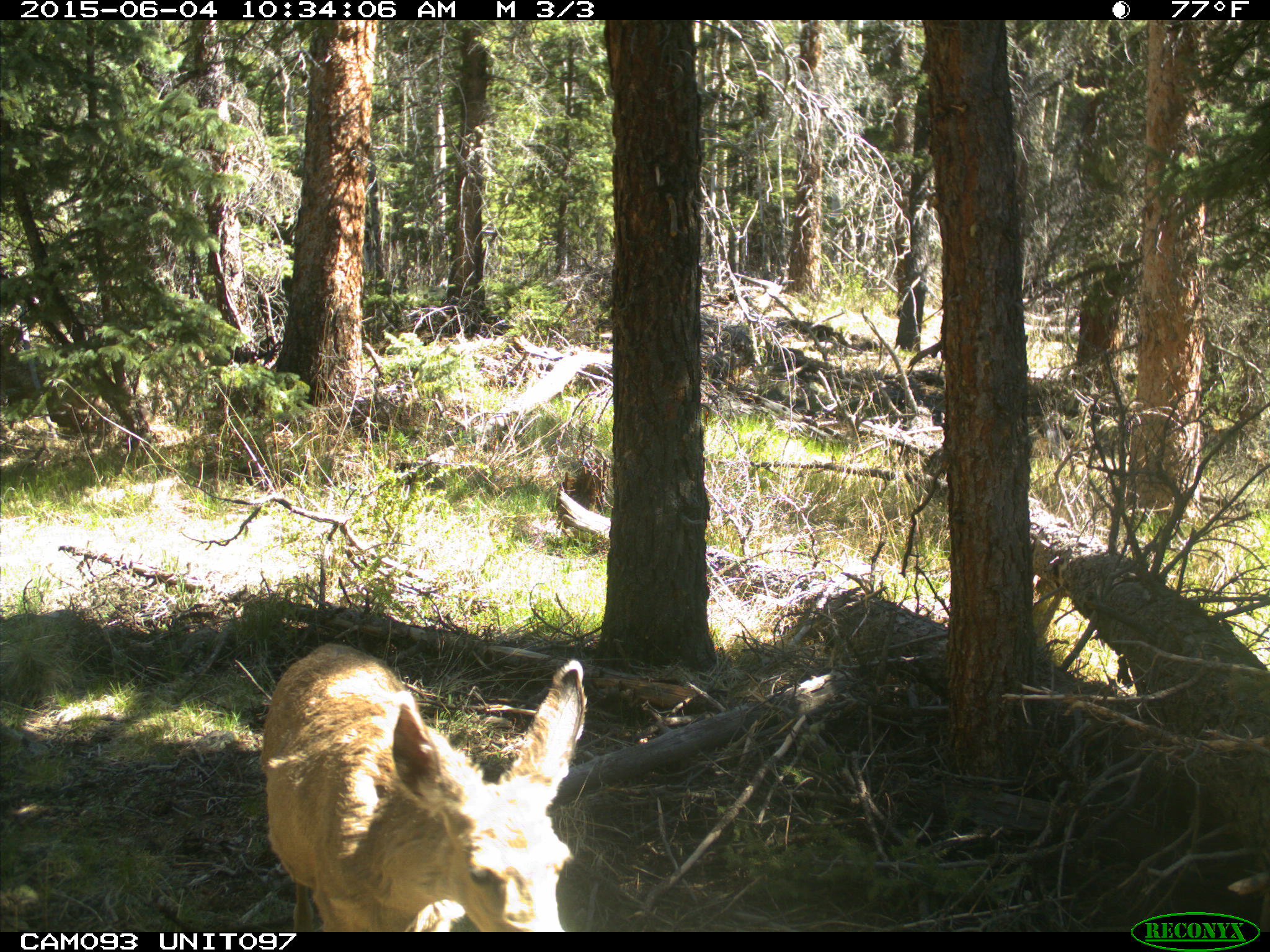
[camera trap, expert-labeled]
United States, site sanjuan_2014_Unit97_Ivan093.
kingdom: Animalia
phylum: Chordata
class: Mammalia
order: Artiodactyla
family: Cervidae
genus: Odocoileus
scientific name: Odocoileus hemionus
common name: mule deer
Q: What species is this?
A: Odocoileus hemionus (mule deer).